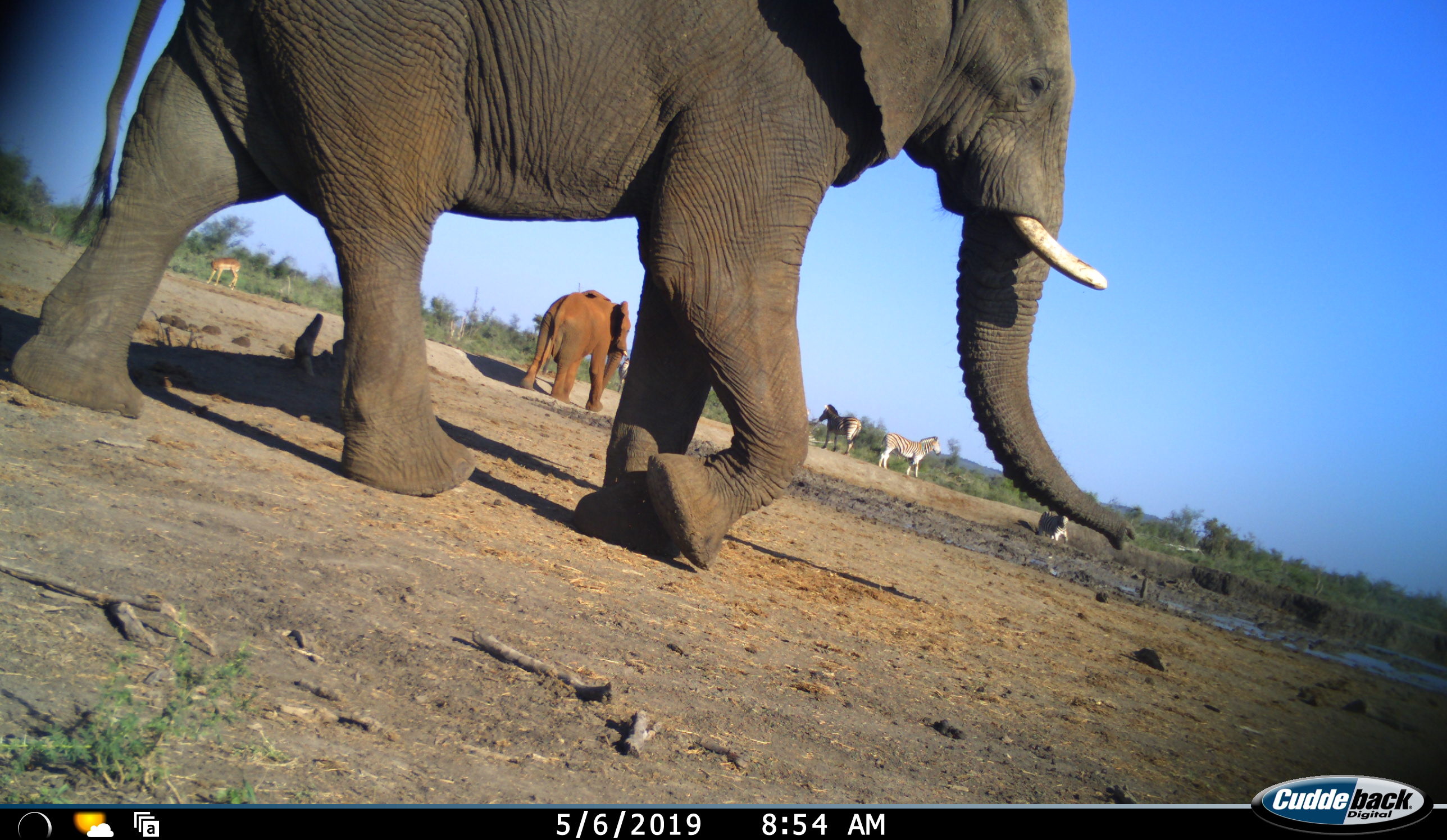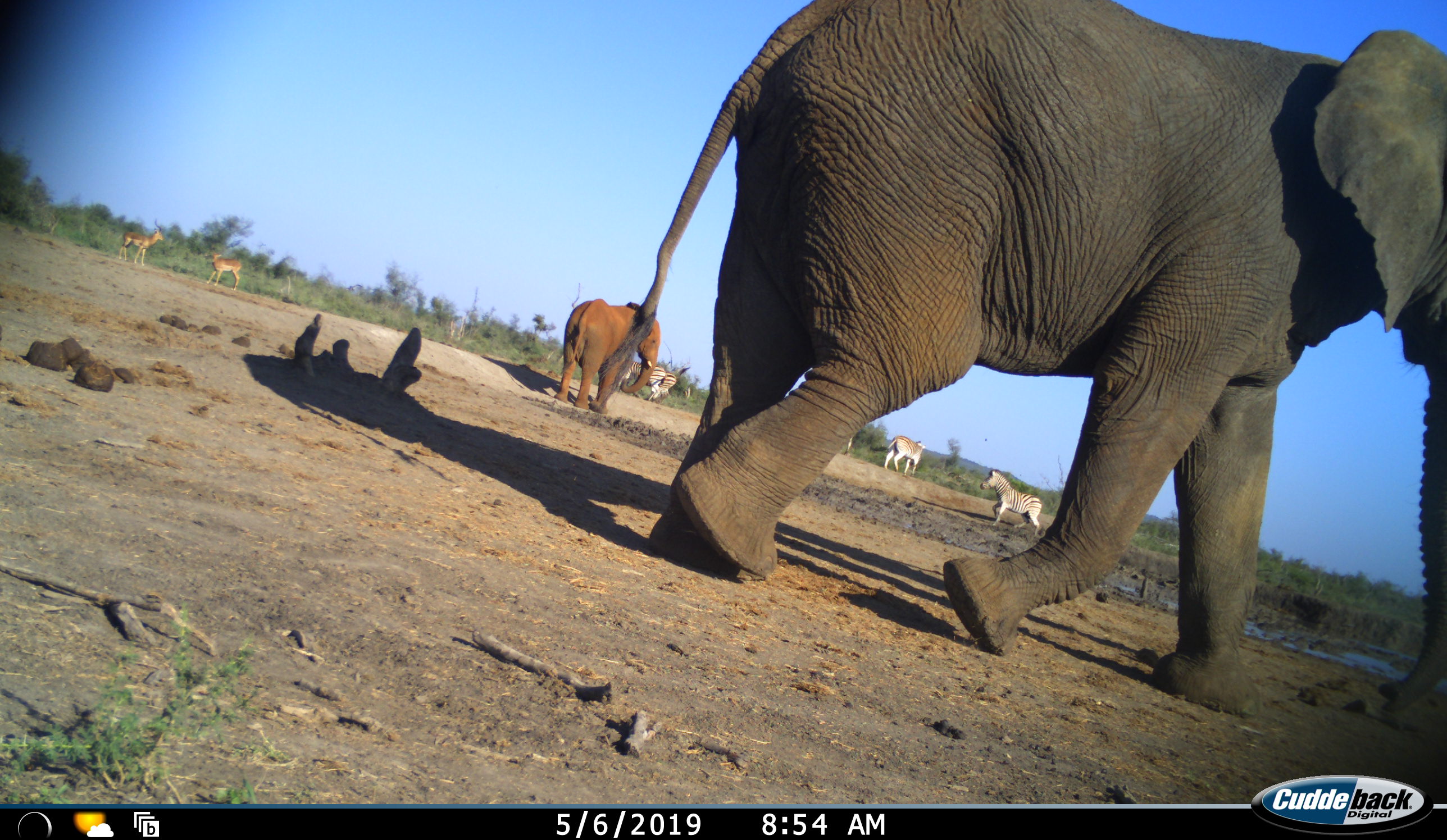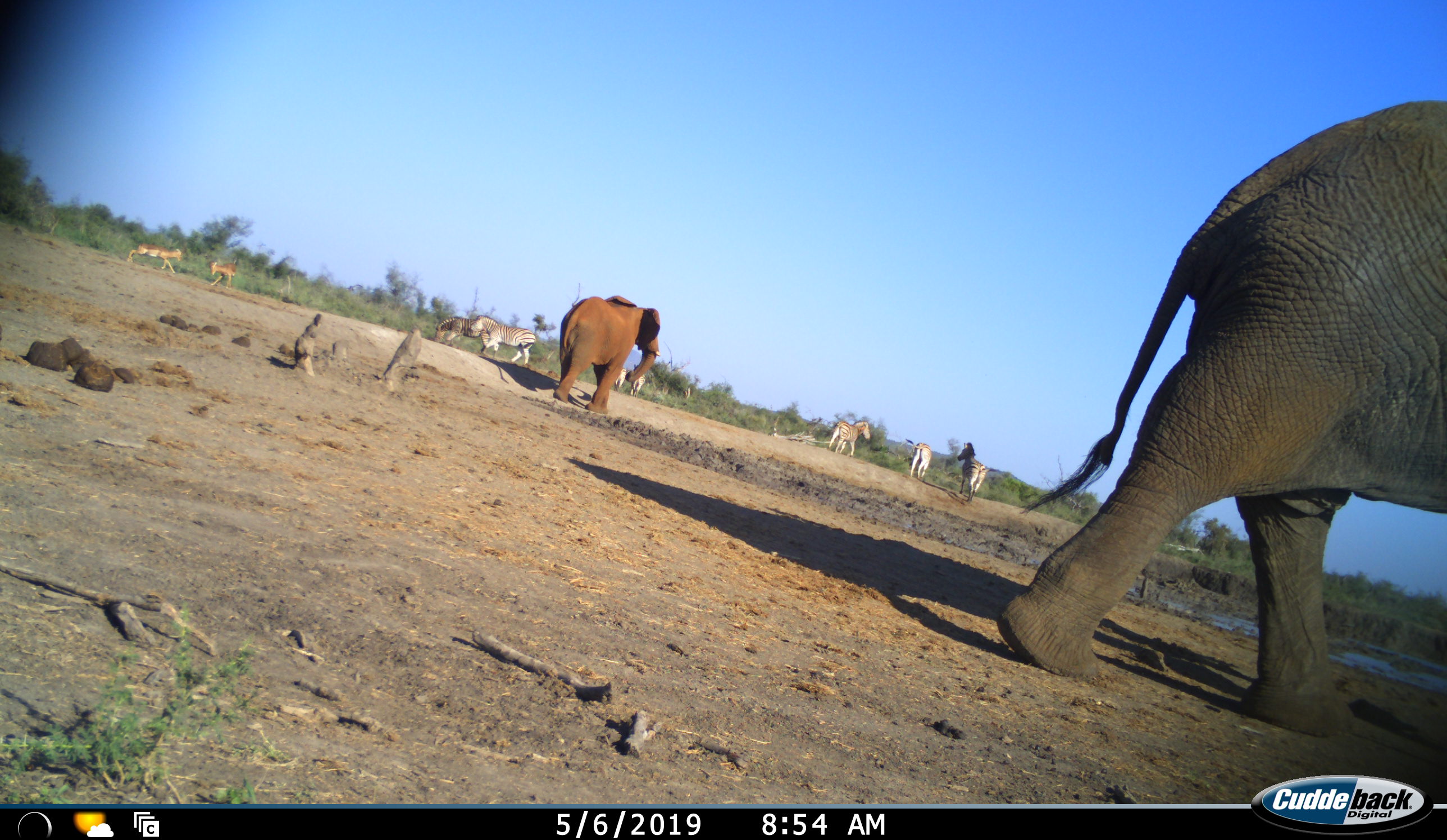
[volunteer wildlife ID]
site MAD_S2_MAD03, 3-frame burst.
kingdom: Animalia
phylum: Chordata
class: Mammalia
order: Proboscidea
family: Elephantidae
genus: Loxodonta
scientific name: Loxodonta africana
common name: african bush elephant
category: elephant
Elephant (african bush elephant) (Loxodonta africana), count 2. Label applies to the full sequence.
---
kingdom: Animalia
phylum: Chordata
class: Mammalia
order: Artiodactyla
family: Bovidae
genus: Aepyceros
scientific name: Aepyceros melampus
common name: impala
Impala (Aepyceros melampus), count 2. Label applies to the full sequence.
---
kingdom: Animalia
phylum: Chordata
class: Mammalia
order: Perissodactyla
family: Equidae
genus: Equus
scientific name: Equus quagga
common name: plains zebra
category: zebraplains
Zebraplains (plains zebra) (Equus quagga), count 4. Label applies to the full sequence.